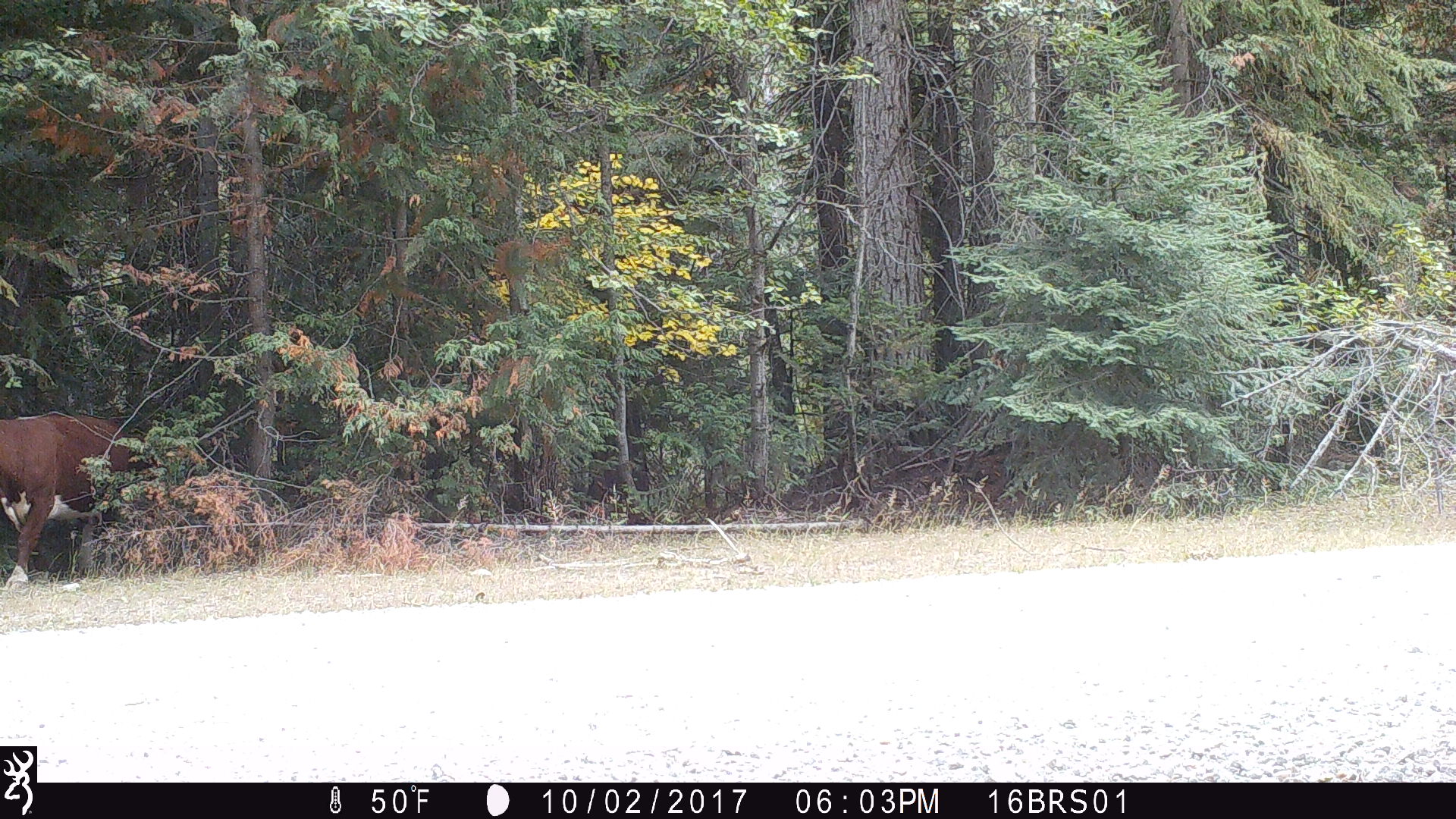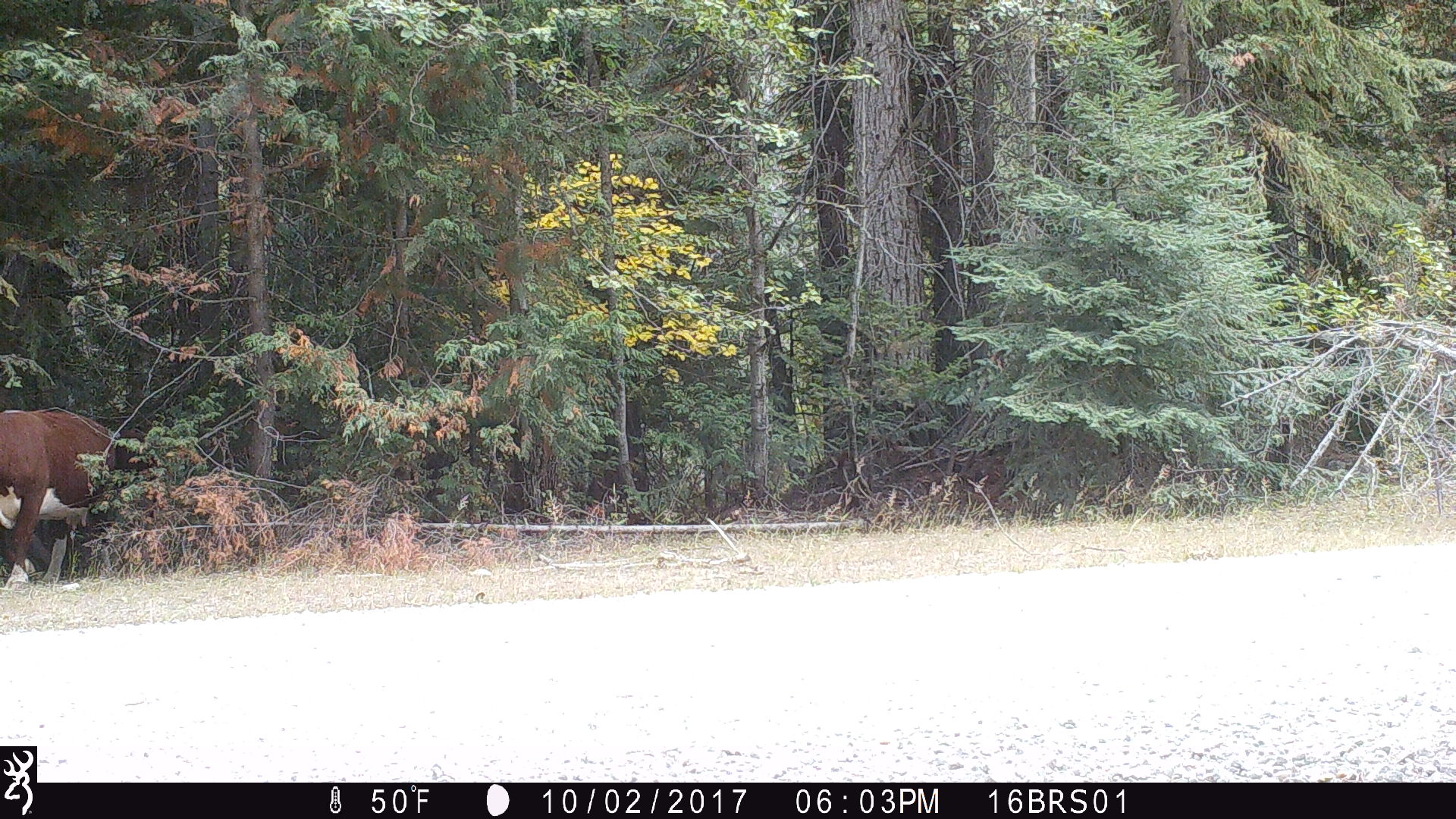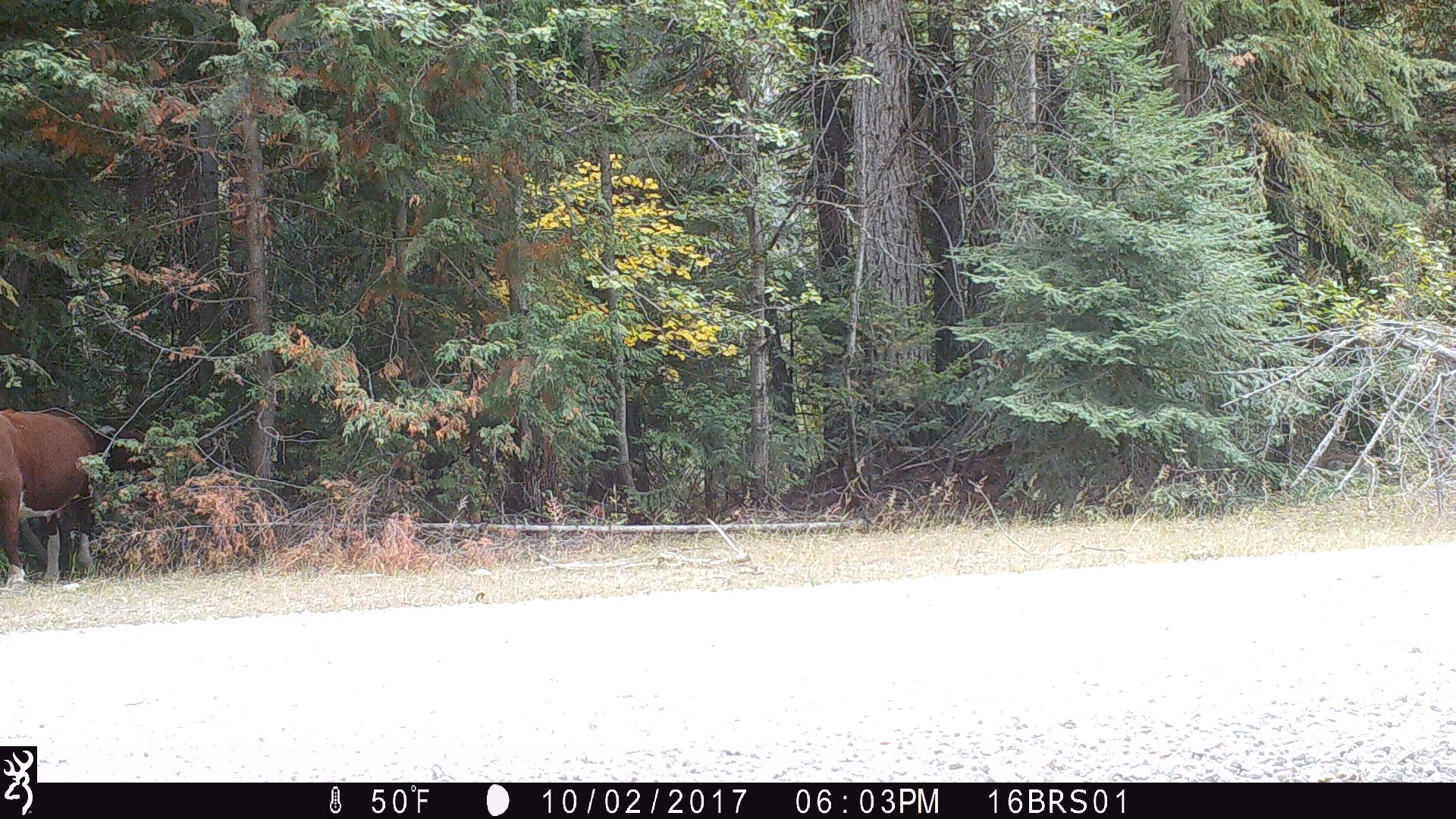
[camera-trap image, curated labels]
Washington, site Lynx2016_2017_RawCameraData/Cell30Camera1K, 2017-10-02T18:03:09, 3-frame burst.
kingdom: Animalia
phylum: Chordata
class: Mammalia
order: Artiodactyla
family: Bovidae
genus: Bos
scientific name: Bos taurus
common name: domestic cattle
Domestic cattle (Bos taurus). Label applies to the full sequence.